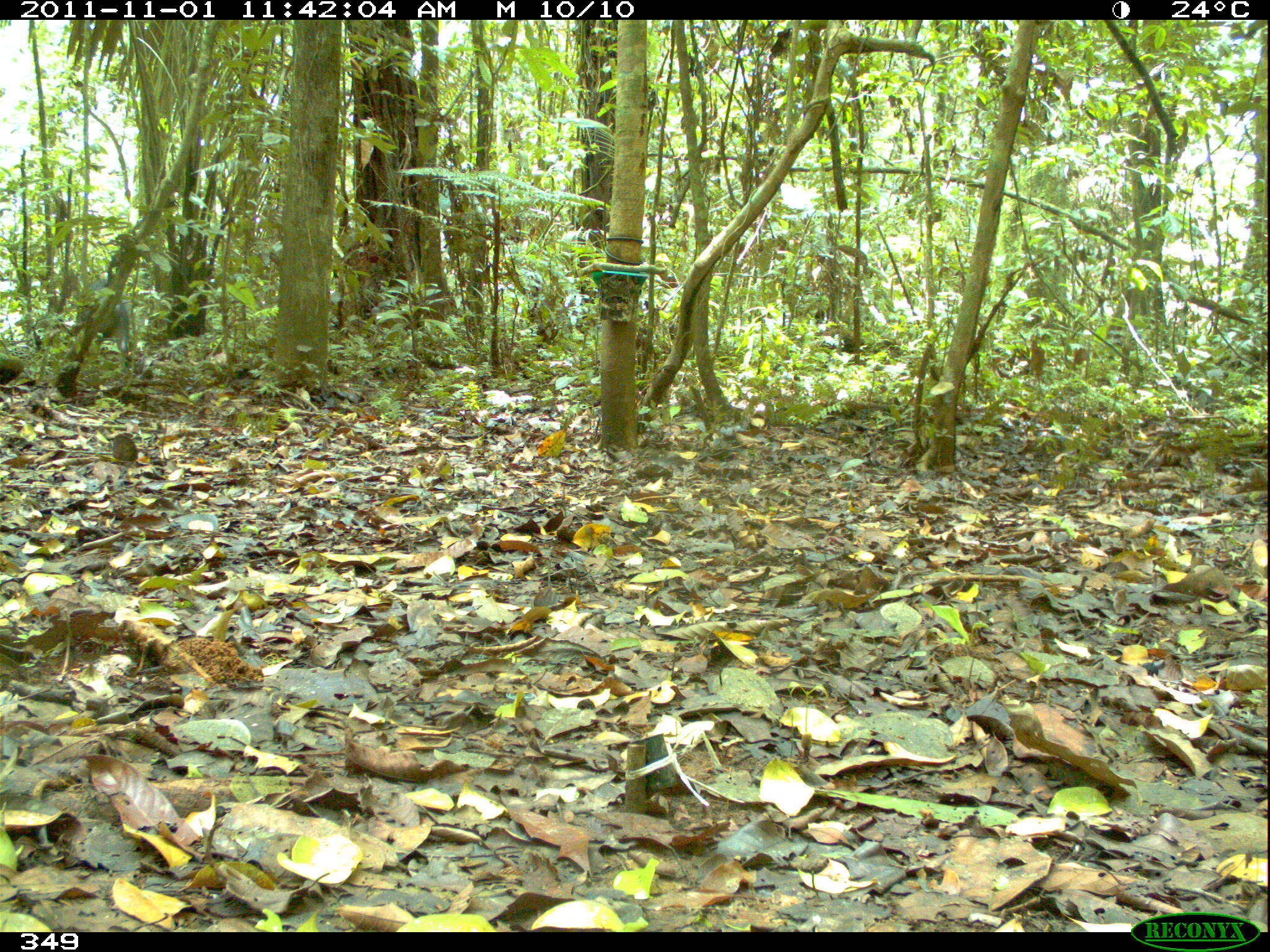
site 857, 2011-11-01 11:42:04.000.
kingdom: Animalia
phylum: Chordata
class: Mammalia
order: Artiodactyla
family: Tayassuidae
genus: Tayassu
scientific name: Tayassu pecari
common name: white-lipped peccary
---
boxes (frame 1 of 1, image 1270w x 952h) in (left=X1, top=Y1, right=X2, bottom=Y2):
tayassu pecari: (left=74, top=277, right=133, bottom=370)